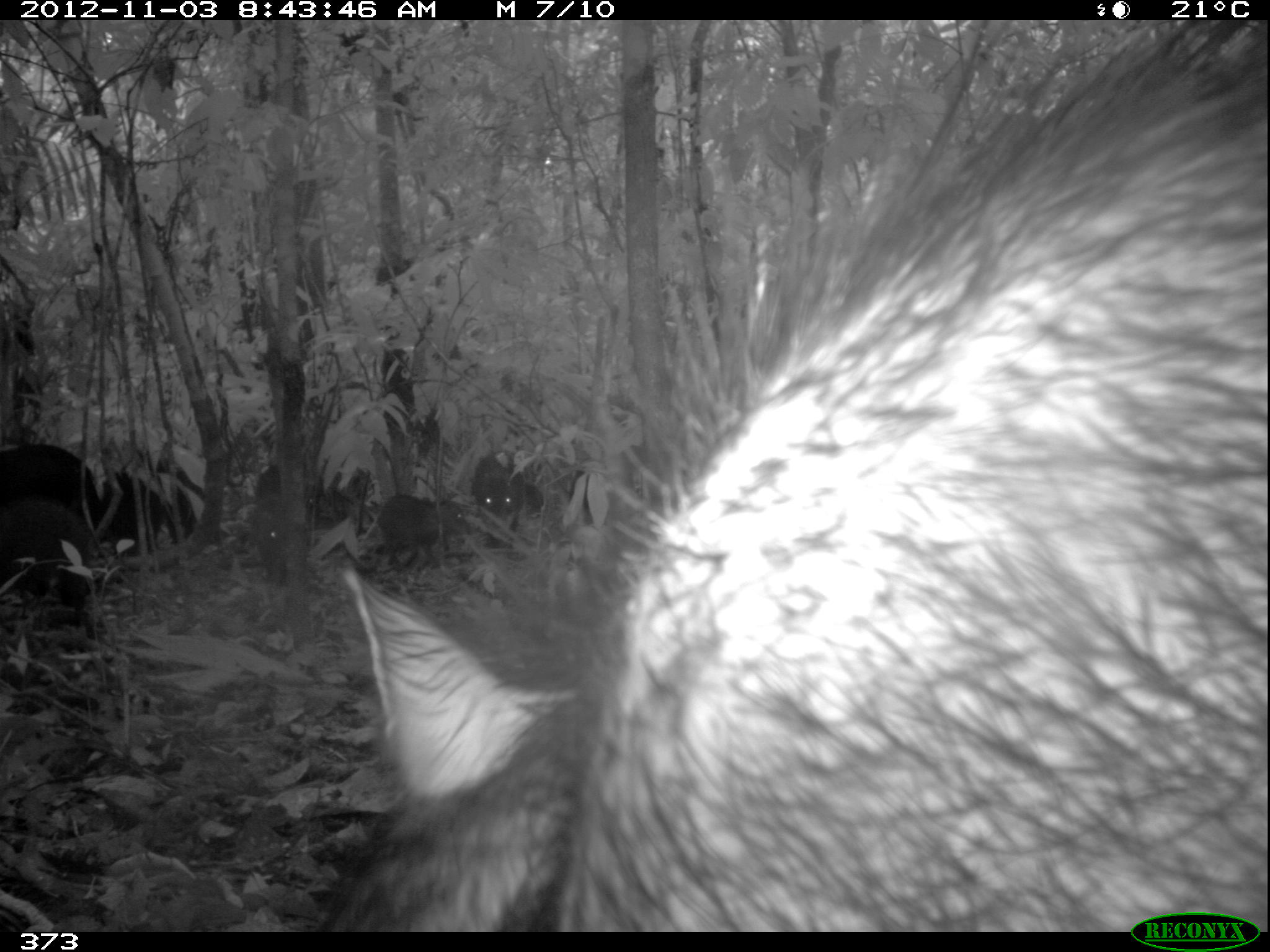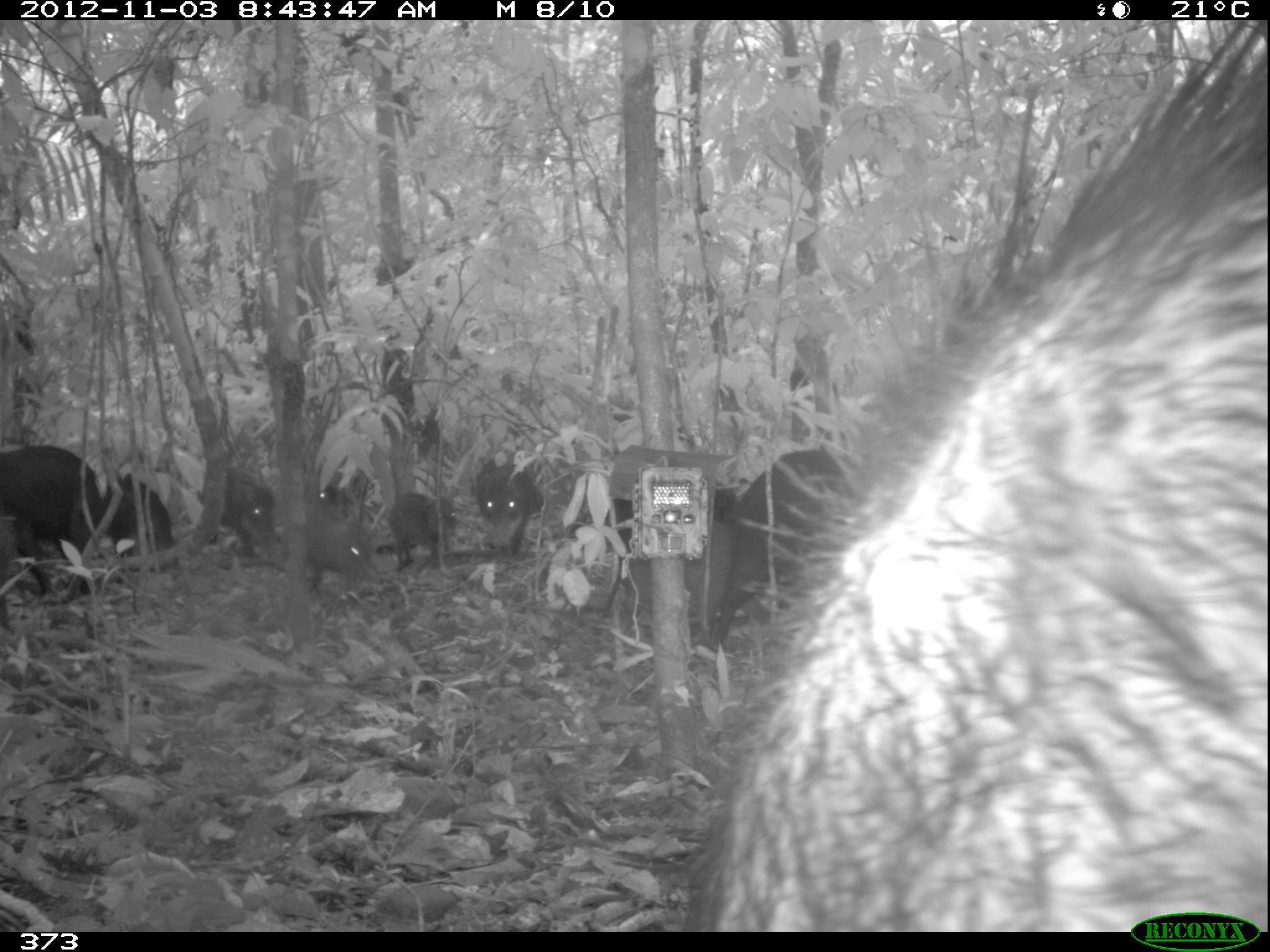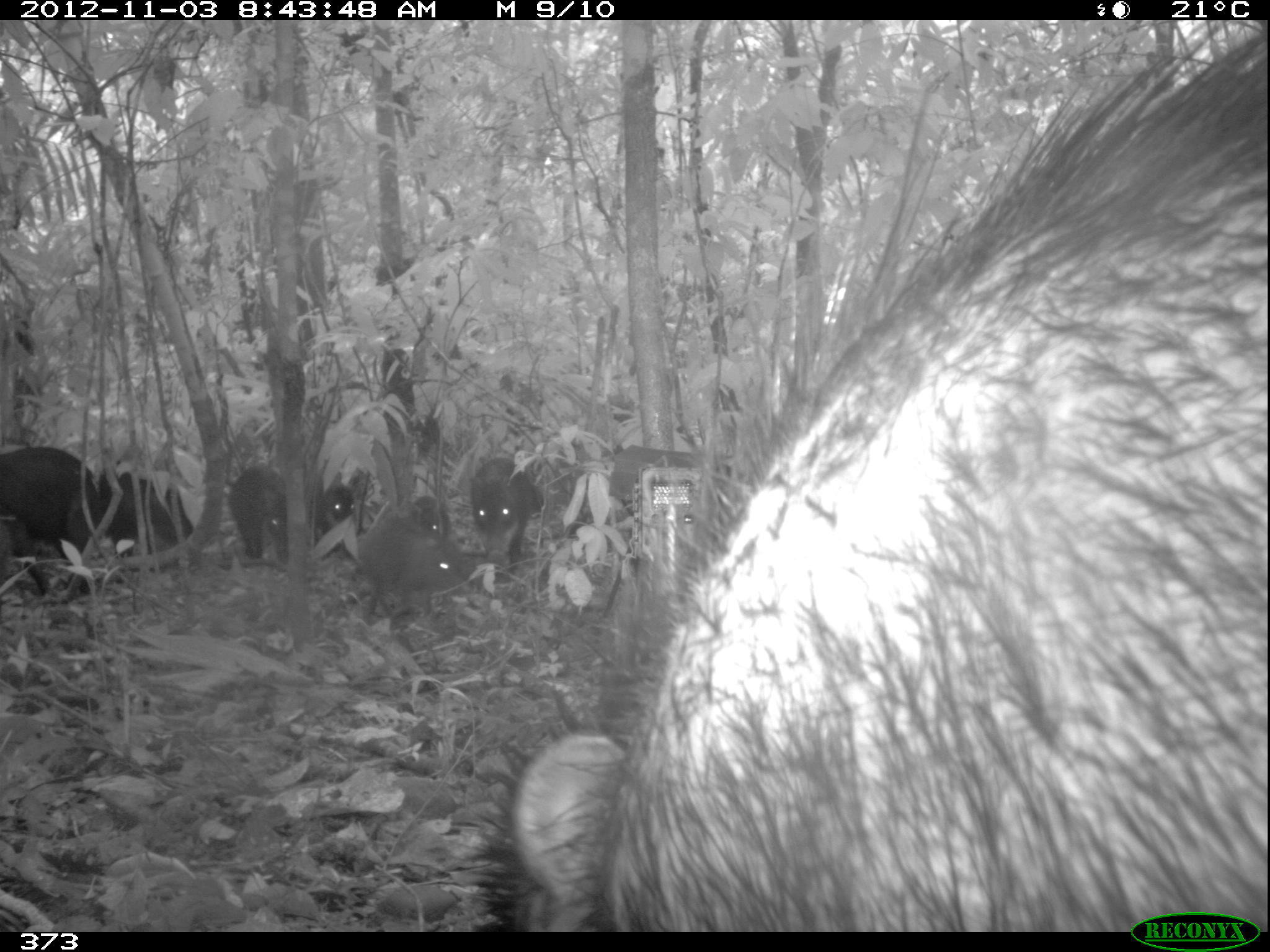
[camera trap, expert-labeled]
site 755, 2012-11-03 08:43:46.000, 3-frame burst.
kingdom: Animalia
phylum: Chordata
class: Mammalia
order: Artiodactyla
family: Tayassuidae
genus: Tayassu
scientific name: Tayassu pecari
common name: white-lipped peccary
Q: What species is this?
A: Tayassu pecari (white-lipped peccary).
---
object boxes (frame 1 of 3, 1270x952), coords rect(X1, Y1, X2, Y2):
tayassu pecari: rect(313, 19, 1265, 931); rect(0, 497, 99, 618); rect(99, 454, 204, 555); rect(1, 444, 104, 535); rect(375, 493, 472, 567); rect(472, 450, 543, 531); rect(249, 465, 289, 584)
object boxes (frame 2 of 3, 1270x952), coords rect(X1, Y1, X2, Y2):
tayassu pecari: rect(671, 19, 1270, 930); rect(706, 447, 872, 650); rect(562, 483, 736, 619); rect(0, 443, 105, 601); rect(623, 516, 730, 642); rect(197, 464, 282, 559); rect(100, 474, 178, 575); rect(470, 458, 545, 556); rect(302, 499, 370, 597); rect(387, 491, 458, 568); rect(316, 472, 366, 518)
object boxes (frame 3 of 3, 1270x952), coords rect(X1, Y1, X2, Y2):
tayassu pecari: rect(459, 15, 1263, 931); rect(0, 446, 125, 597); rect(360, 510, 475, 624); rect(93, 460, 194, 557); rect(468, 456, 545, 580); rect(227, 464, 289, 565); rect(316, 481, 364, 561); rect(412, 495, 451, 537)